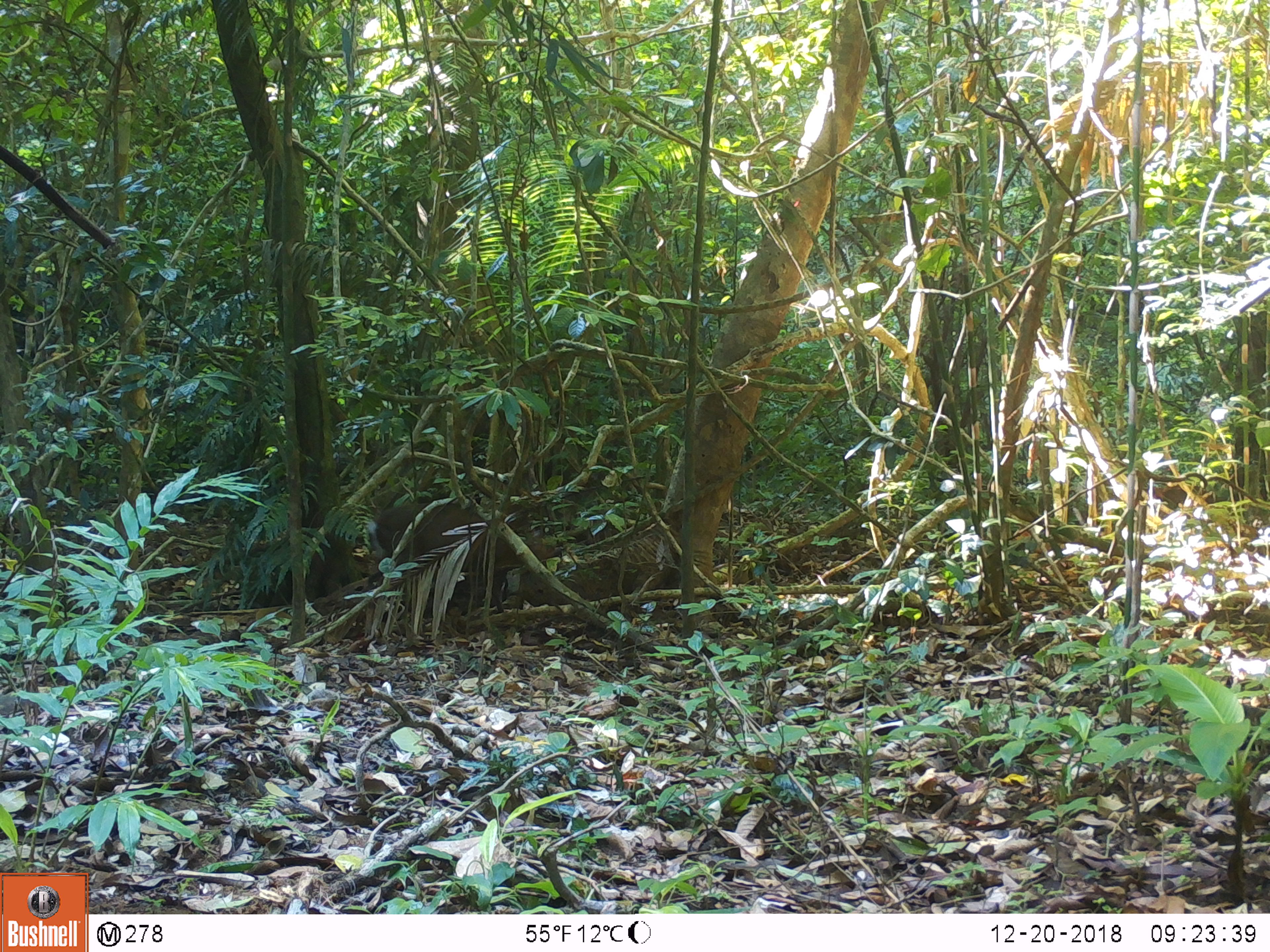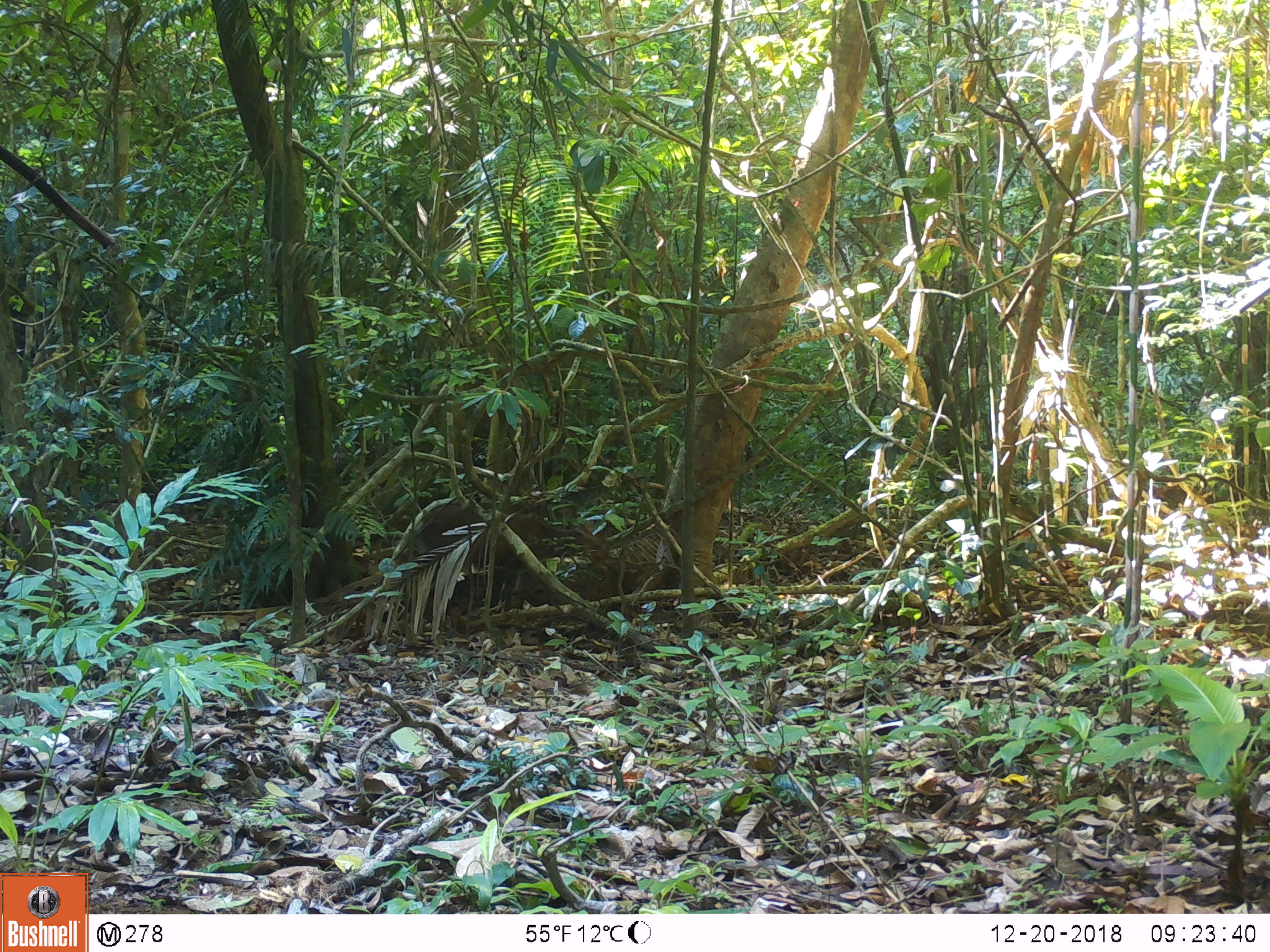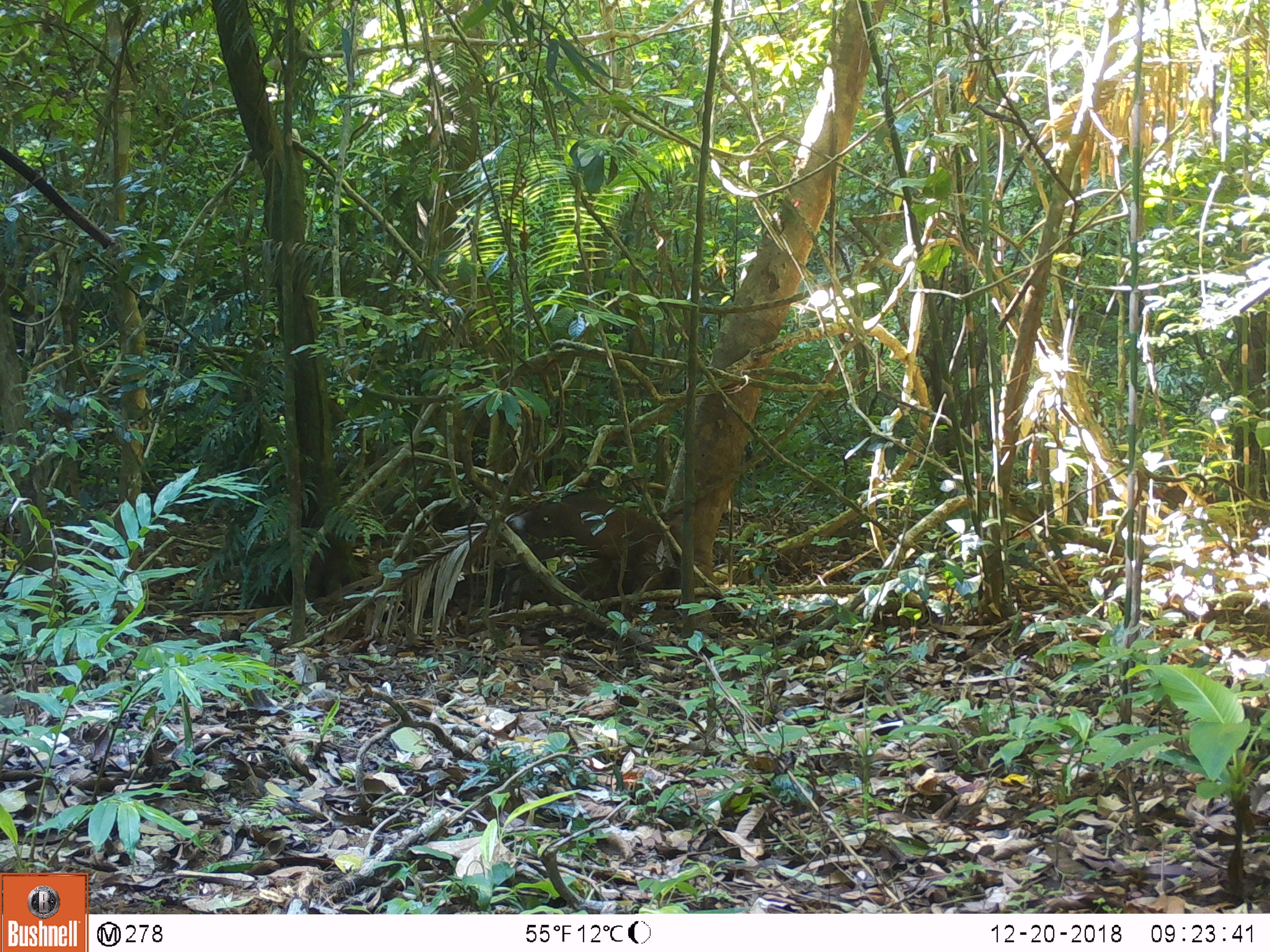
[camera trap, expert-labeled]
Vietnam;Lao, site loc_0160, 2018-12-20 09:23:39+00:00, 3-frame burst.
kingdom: Animalia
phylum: Chordata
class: Mammalia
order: Artiodactyla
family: Cervidae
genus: Muntiacus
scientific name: Muntiacus rooseveltorum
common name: roosevelt's muntjac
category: roosevelts muntjac group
Roosevelts muntjac group (roosevelt's muntjac) (Muntiacus rooseveltorum). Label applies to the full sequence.